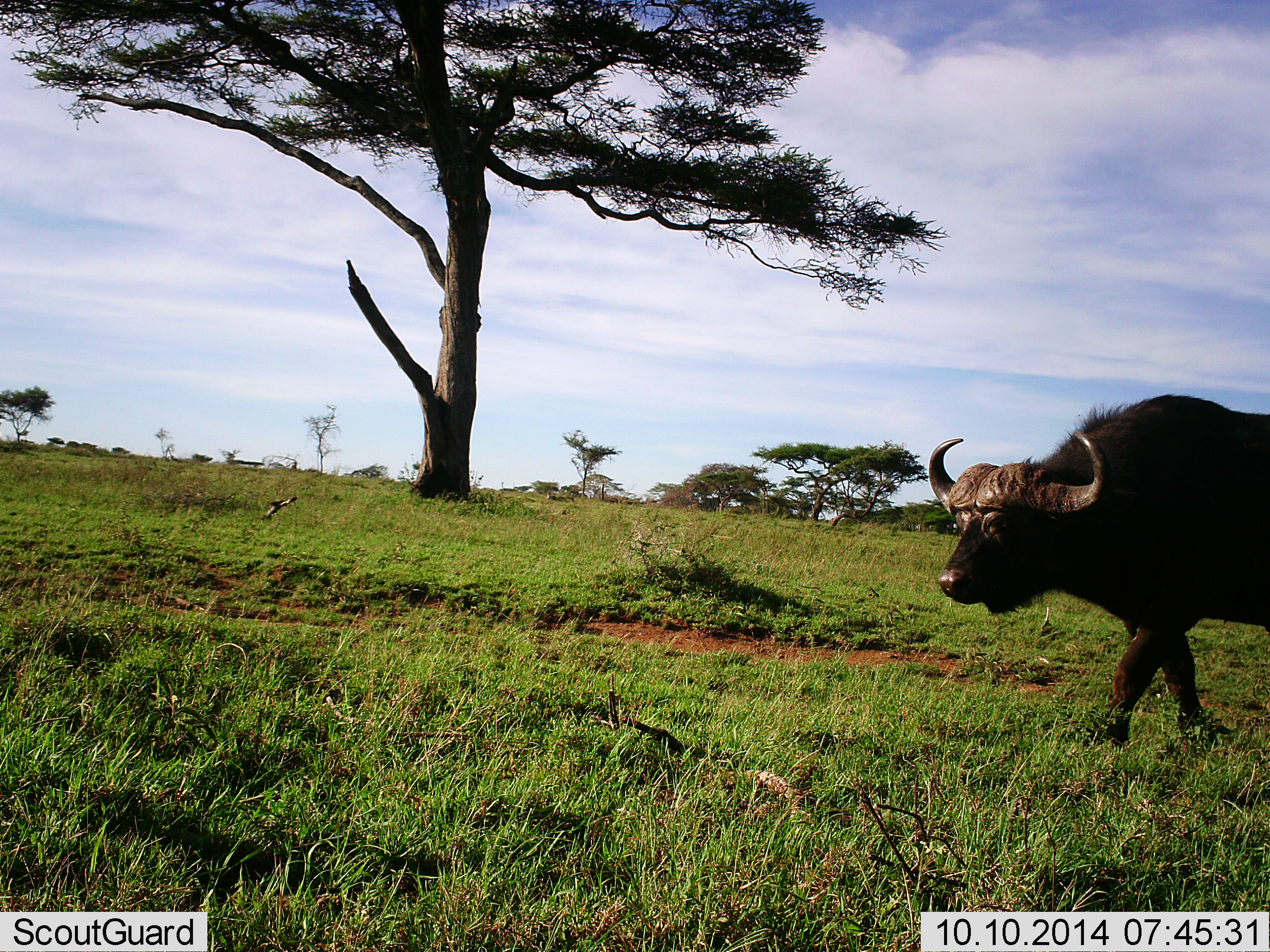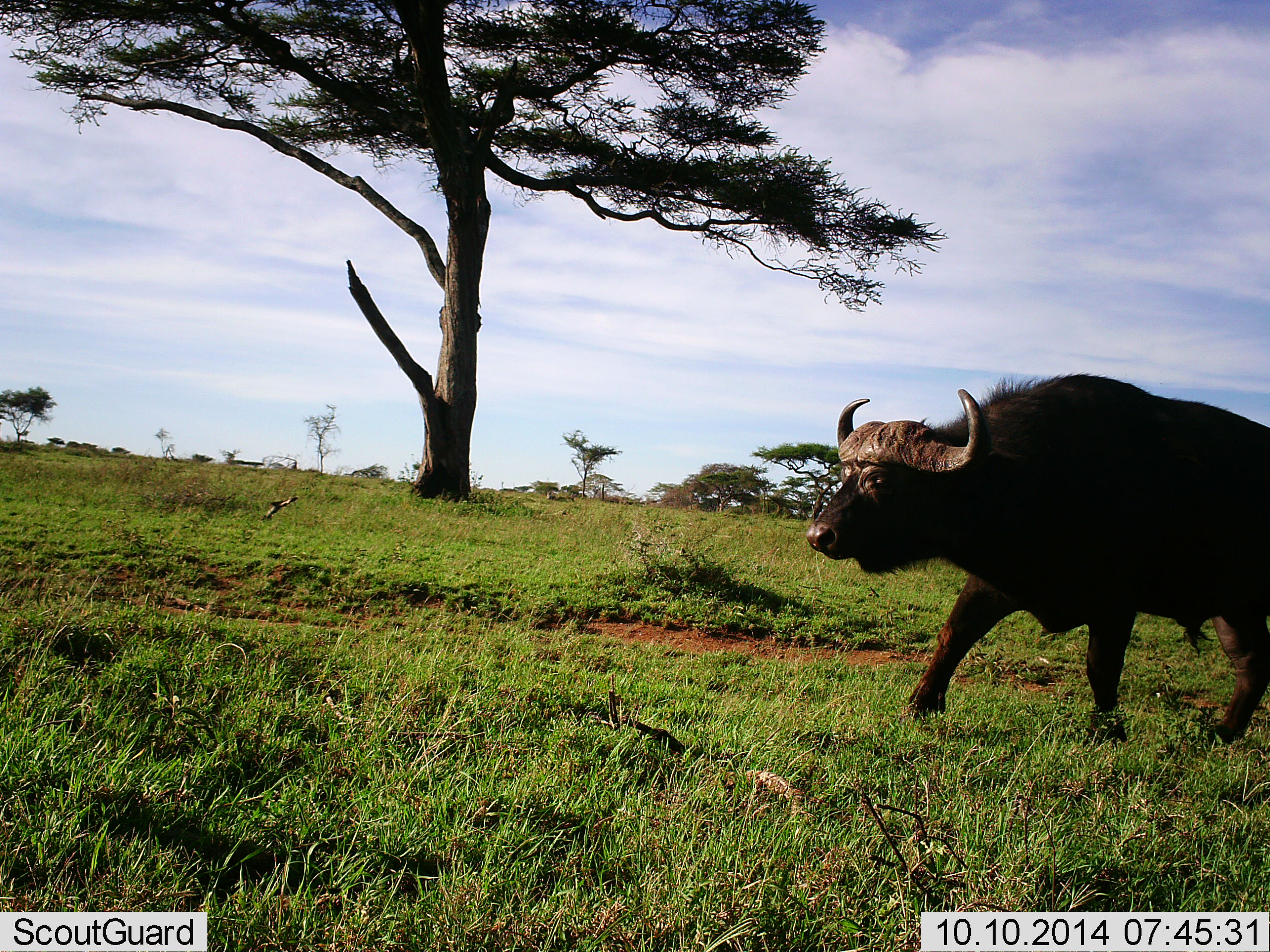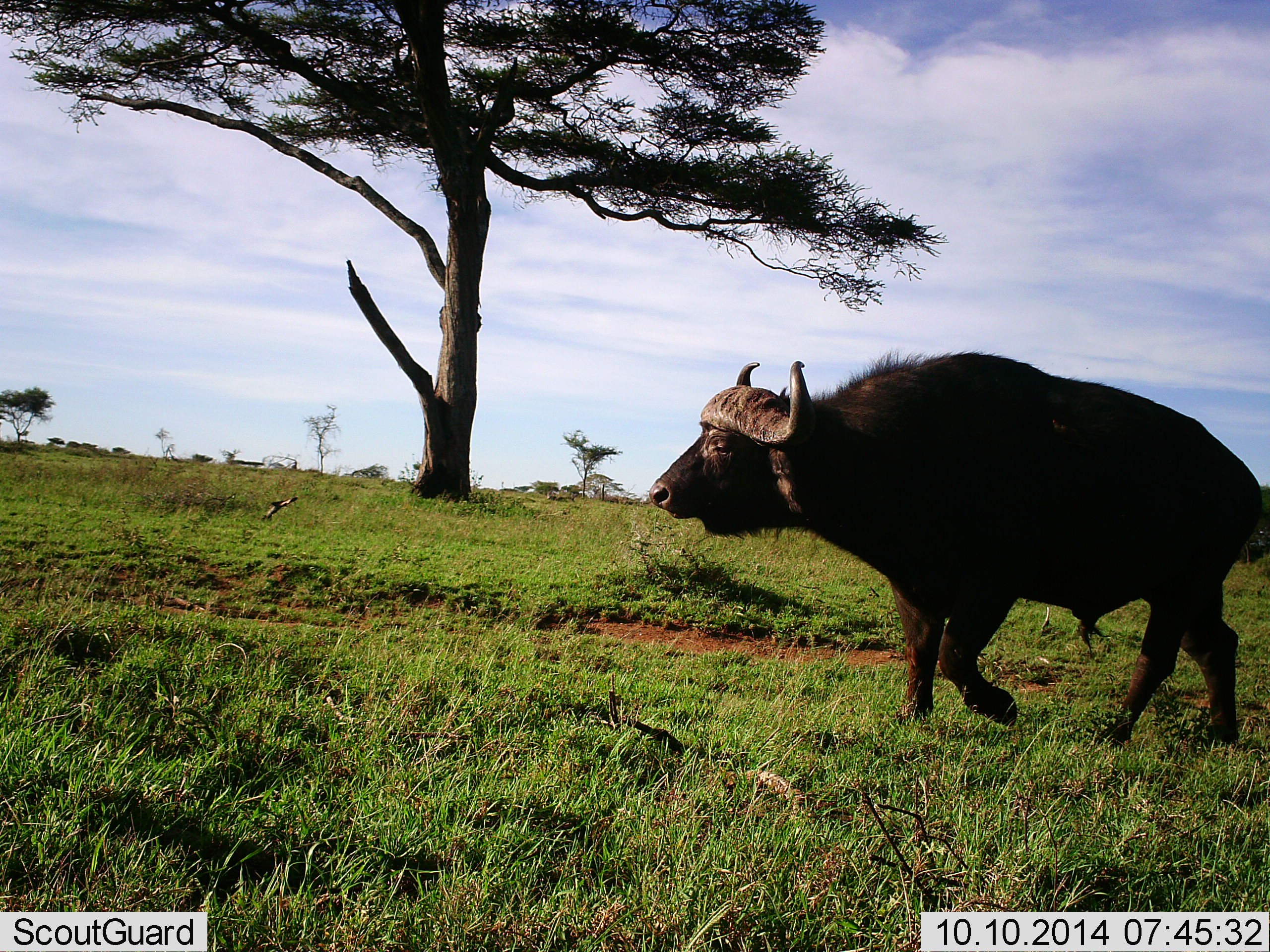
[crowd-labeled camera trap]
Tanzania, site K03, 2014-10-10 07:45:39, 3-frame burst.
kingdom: Animalia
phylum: Chordata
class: Mammalia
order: Artiodactyla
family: Bovidae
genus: Syncerus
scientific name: Syncerus caffer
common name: cape buffalo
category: buffalo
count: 1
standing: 0%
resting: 0%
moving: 100%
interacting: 0%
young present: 0%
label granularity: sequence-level